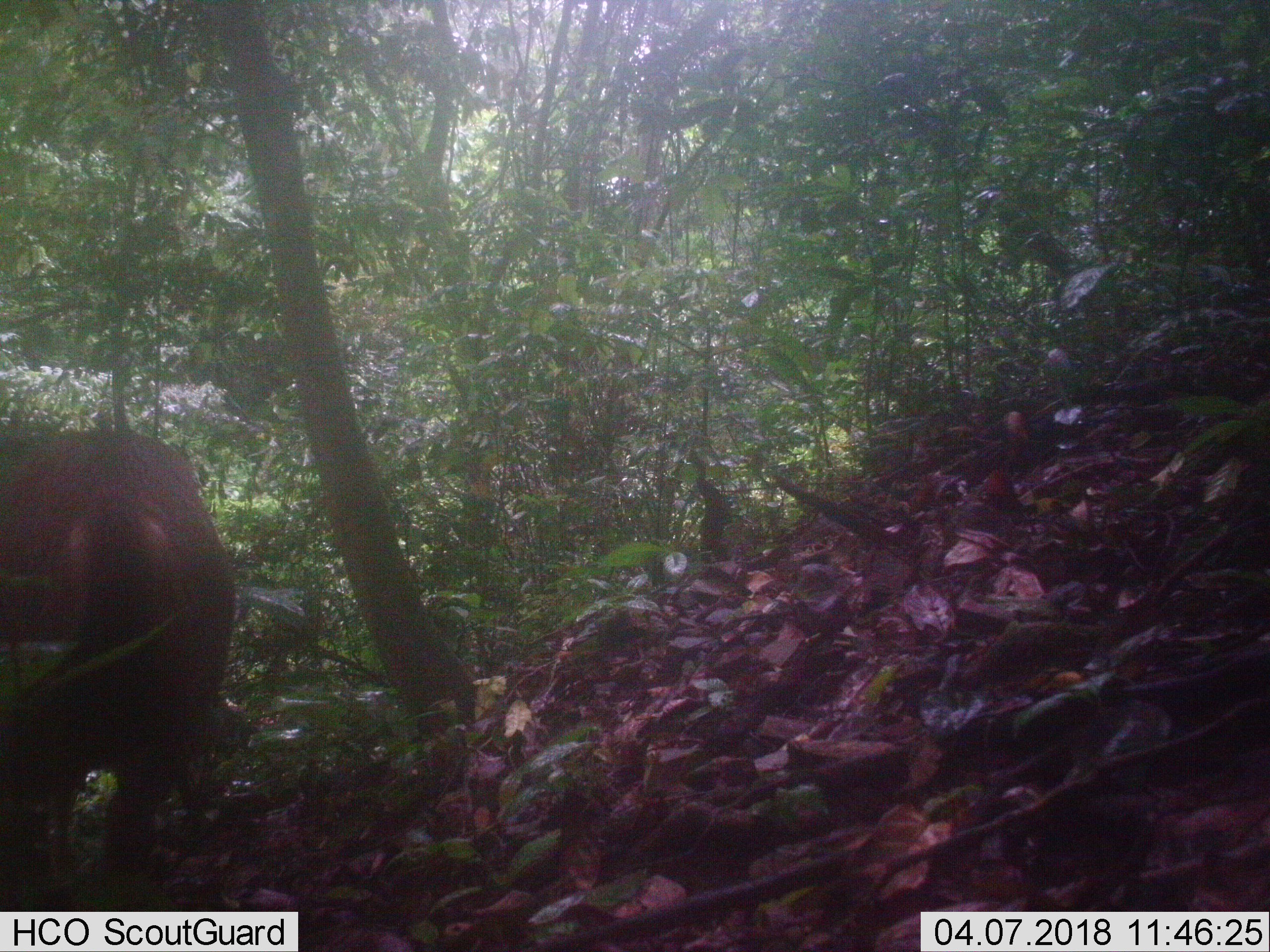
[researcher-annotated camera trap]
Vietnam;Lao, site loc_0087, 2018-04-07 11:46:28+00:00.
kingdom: Animalia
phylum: Chordata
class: Mammalia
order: Artiodactyla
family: Cervidae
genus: Rusa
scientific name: Rusa unicolor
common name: sambar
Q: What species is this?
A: Sambar (Rusa unicolor).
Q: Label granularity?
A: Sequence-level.